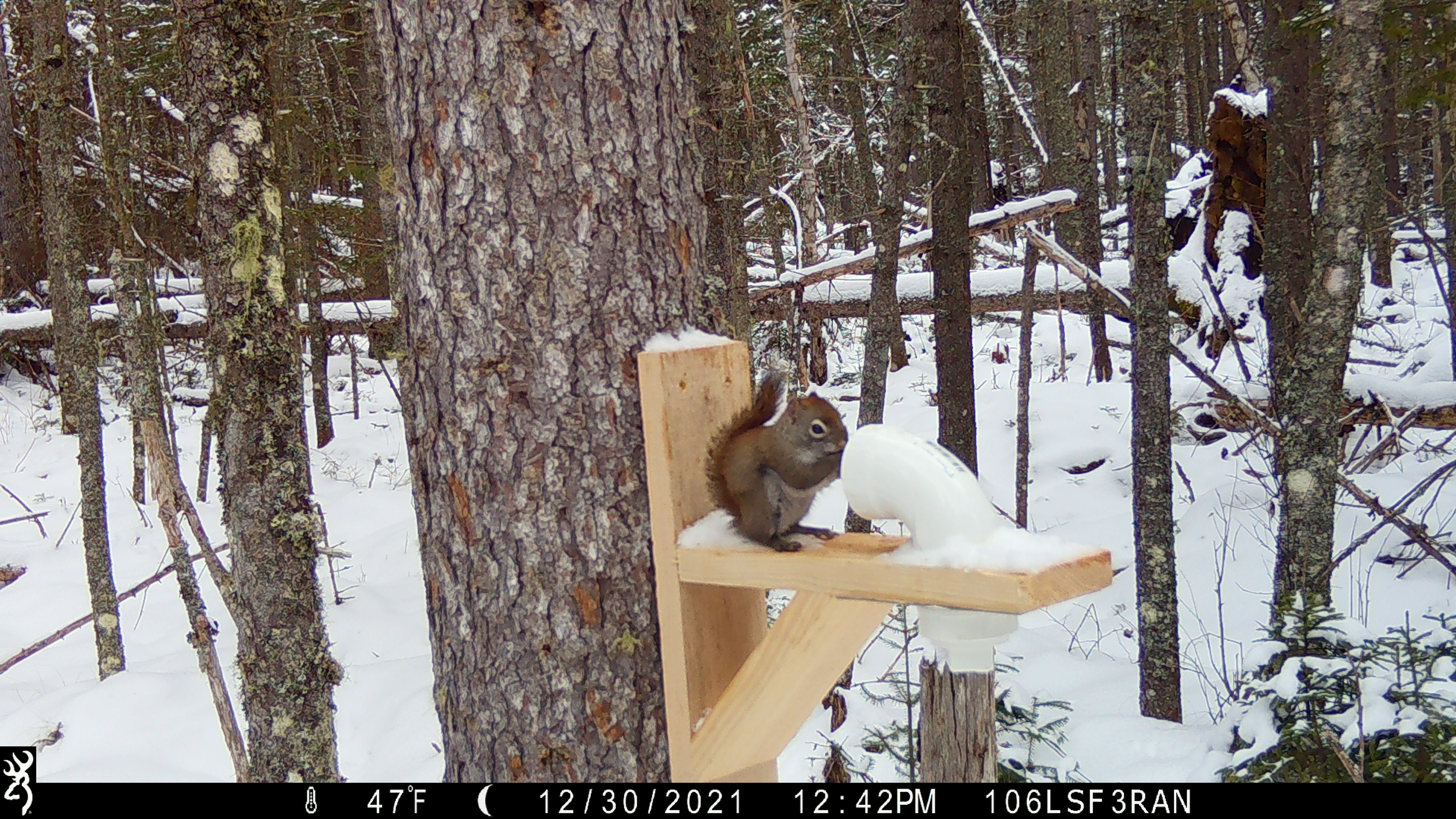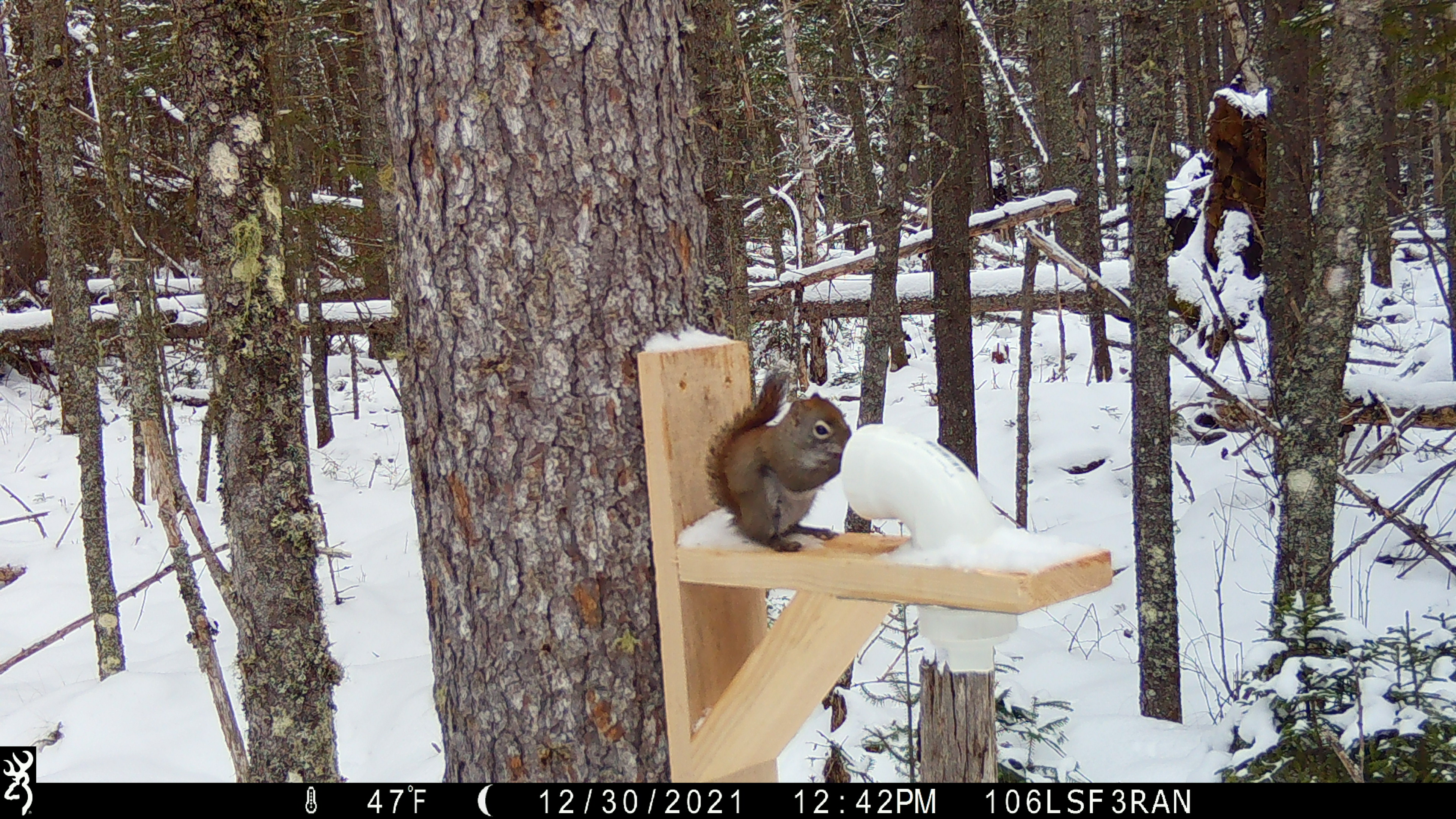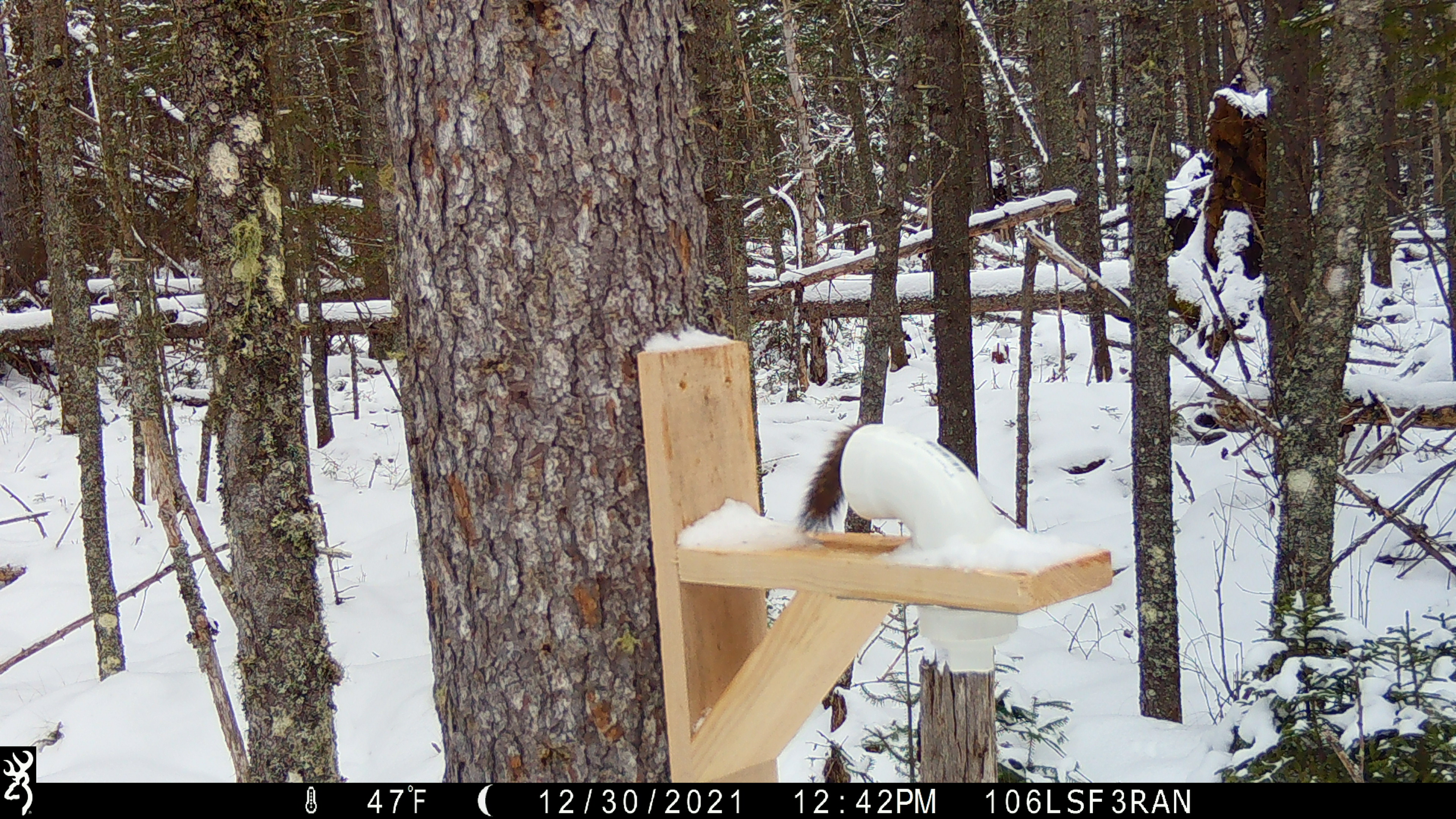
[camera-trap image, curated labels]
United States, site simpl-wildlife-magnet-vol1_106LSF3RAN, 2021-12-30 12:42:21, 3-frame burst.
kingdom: Animalia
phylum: Chordata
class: Mammalia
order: Rodentia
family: Sciuridae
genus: Tamiasciurus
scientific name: Tamiasciurus hudsonicus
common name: red squirrel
Red squirrel (Tamiasciurus hudsonicus).